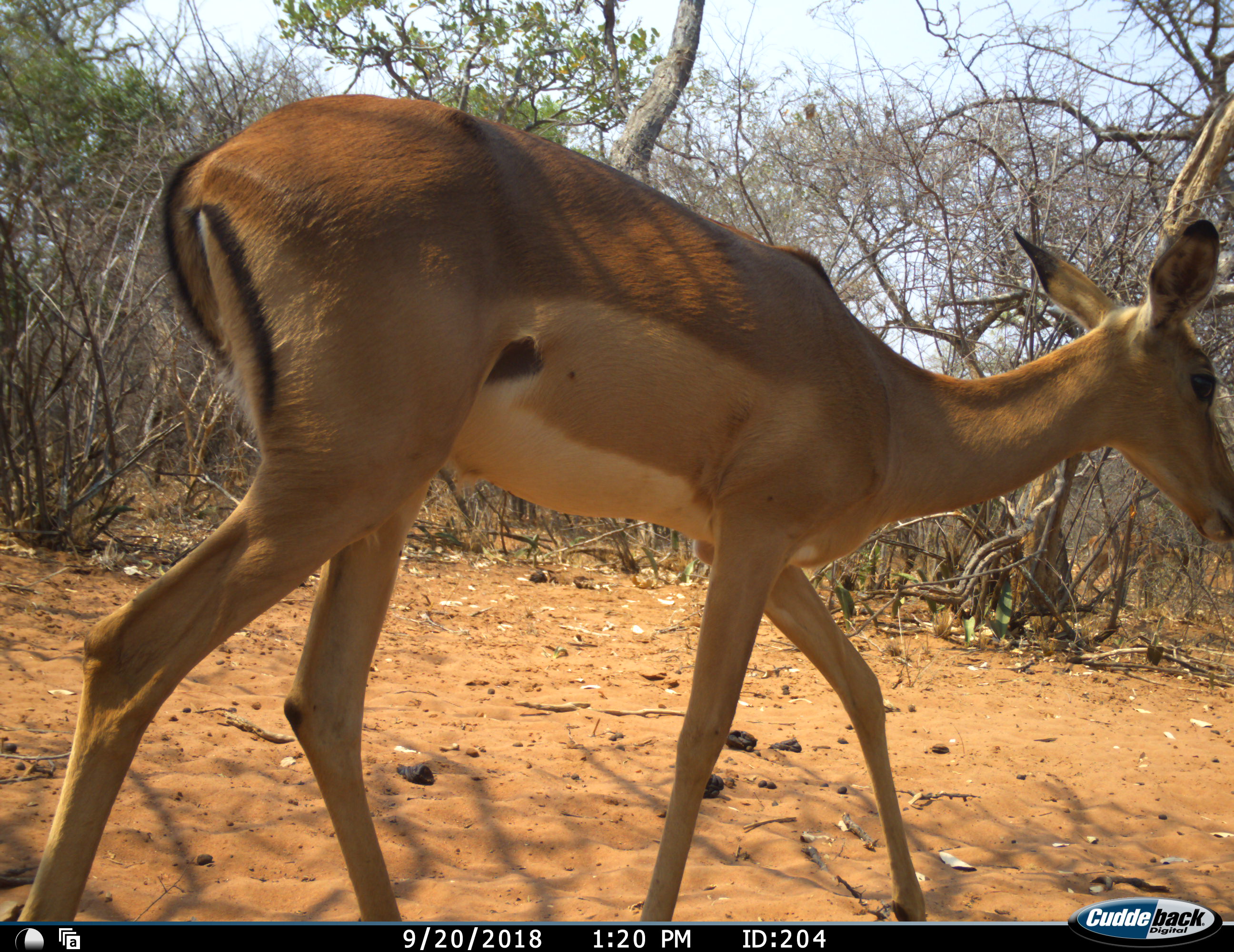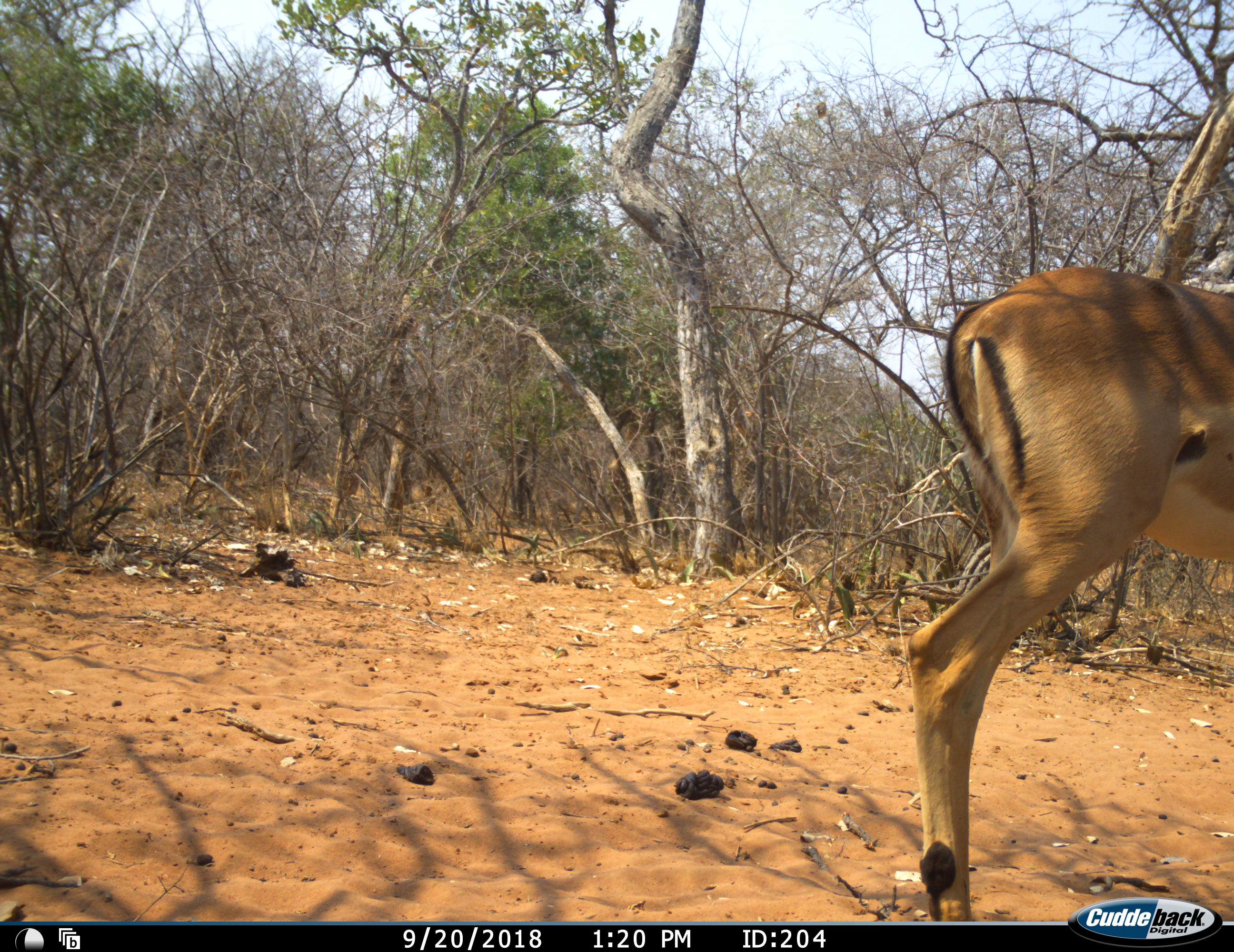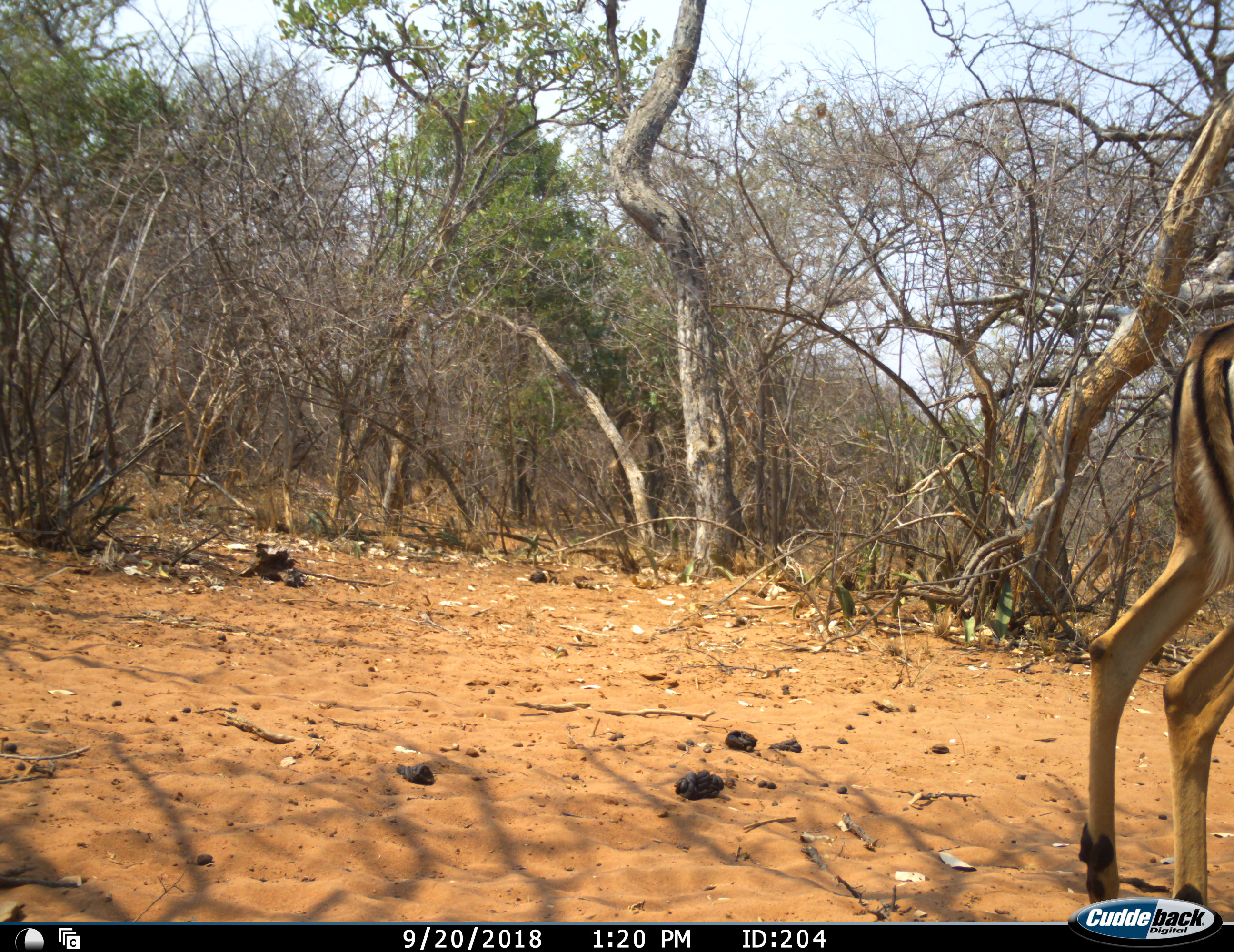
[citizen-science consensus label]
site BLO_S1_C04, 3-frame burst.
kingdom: Animalia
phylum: Chordata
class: Mammalia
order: Artiodactyla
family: Bovidae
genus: Aepyceros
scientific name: Aepyceros melampus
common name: impala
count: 1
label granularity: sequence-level